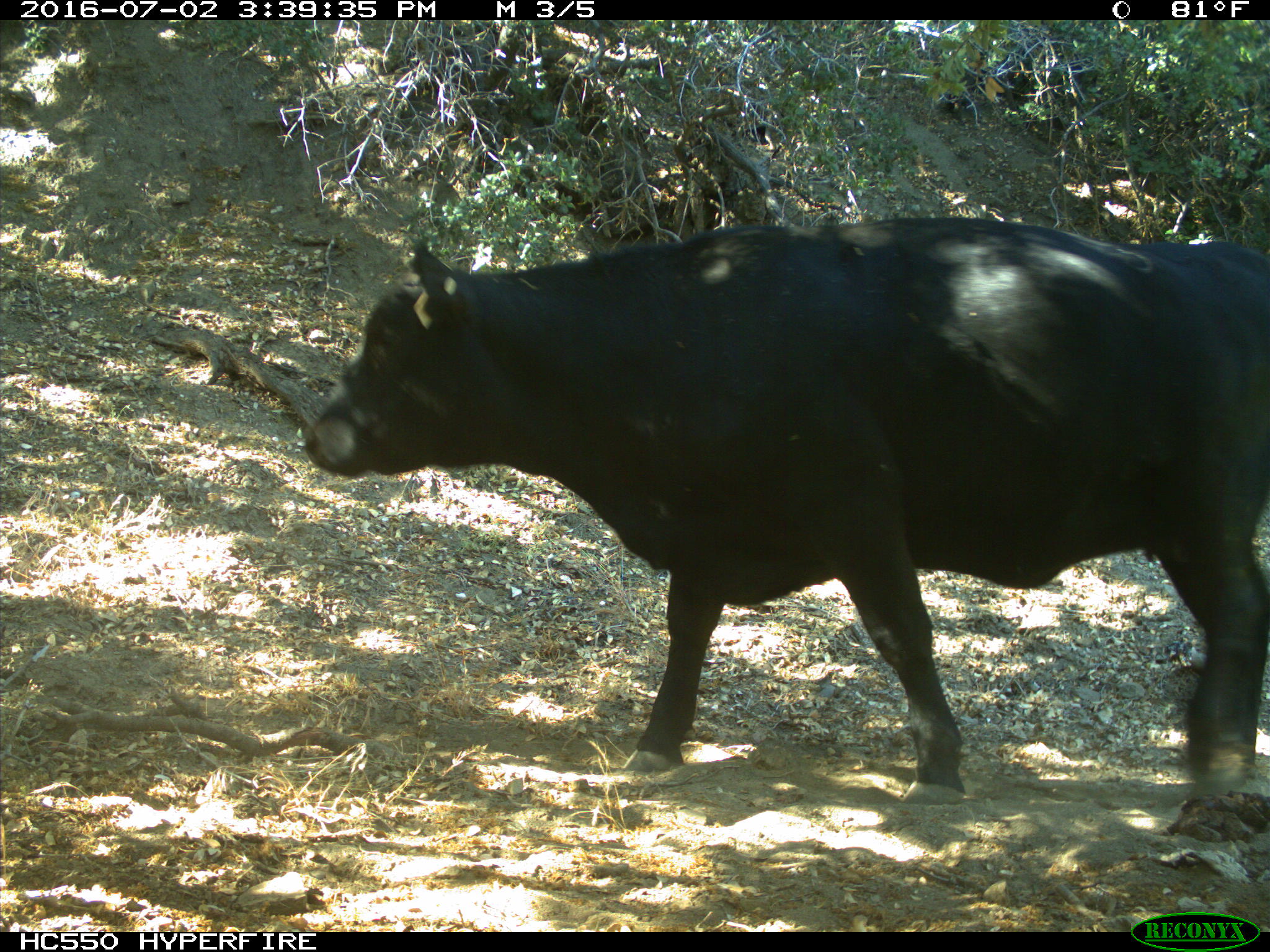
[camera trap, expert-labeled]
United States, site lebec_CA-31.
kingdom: Animalia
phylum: Chordata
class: Mammalia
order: Artiodactyla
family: Bovidae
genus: Bos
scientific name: Bos taurus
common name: domestic cow